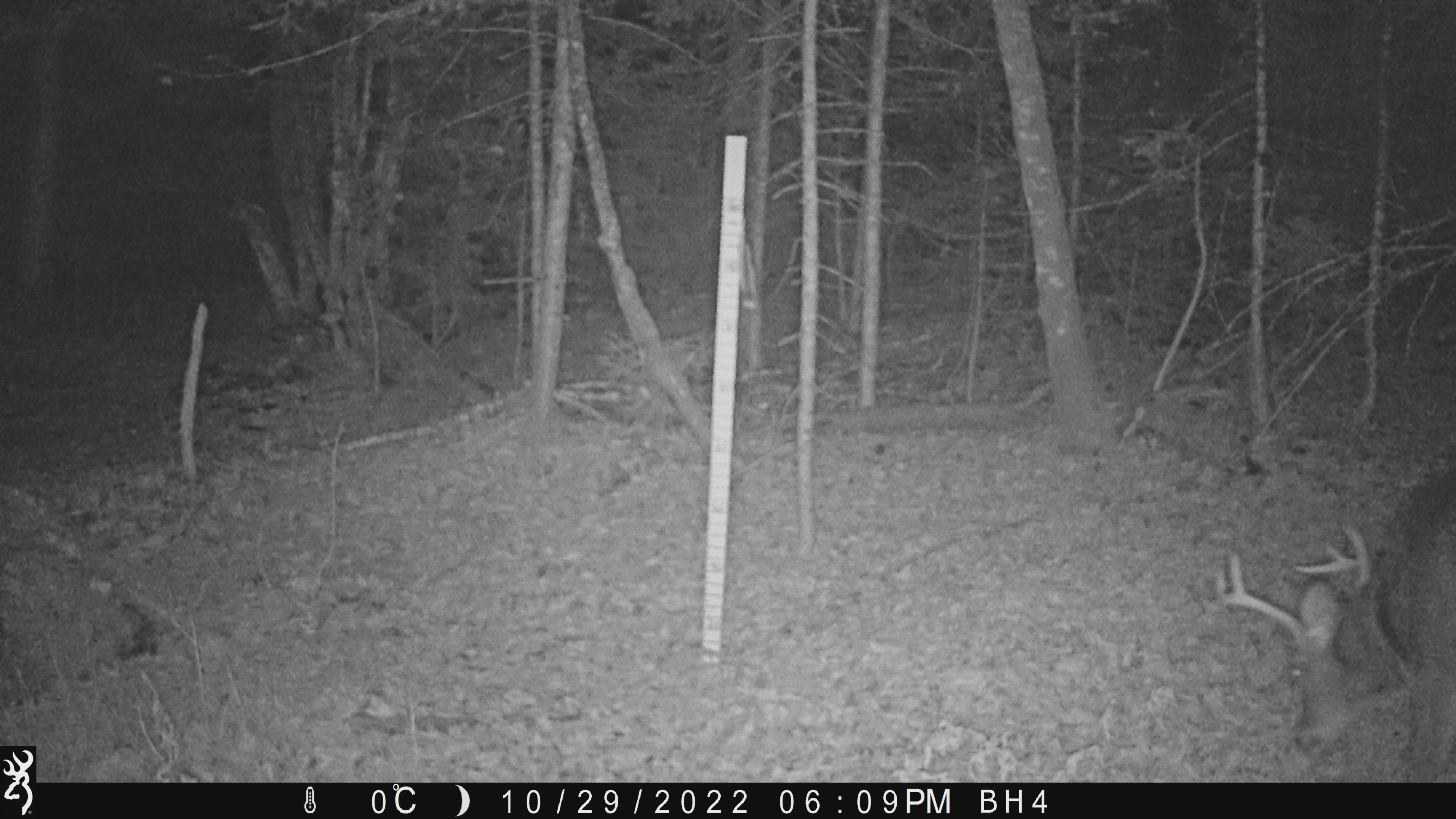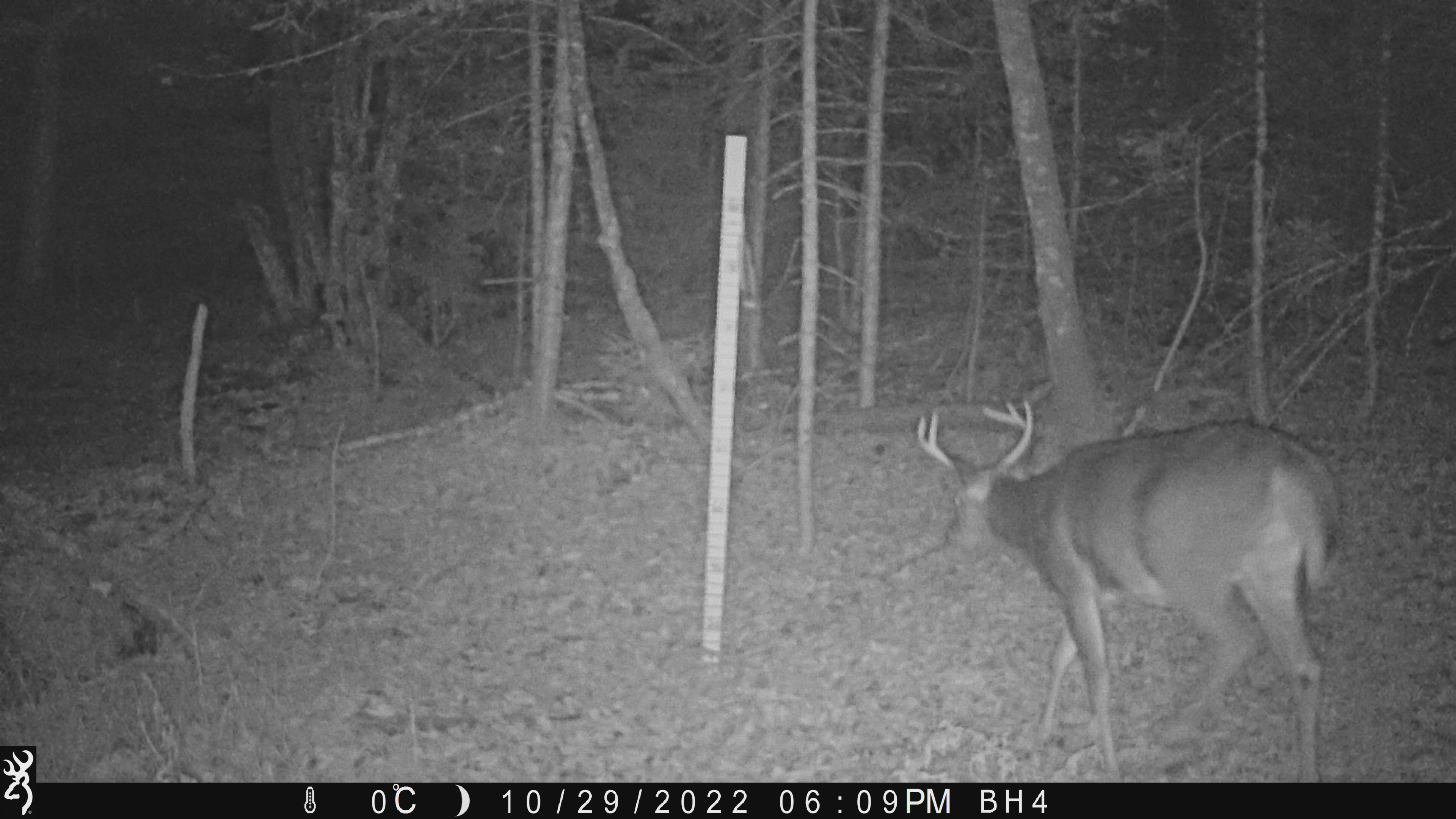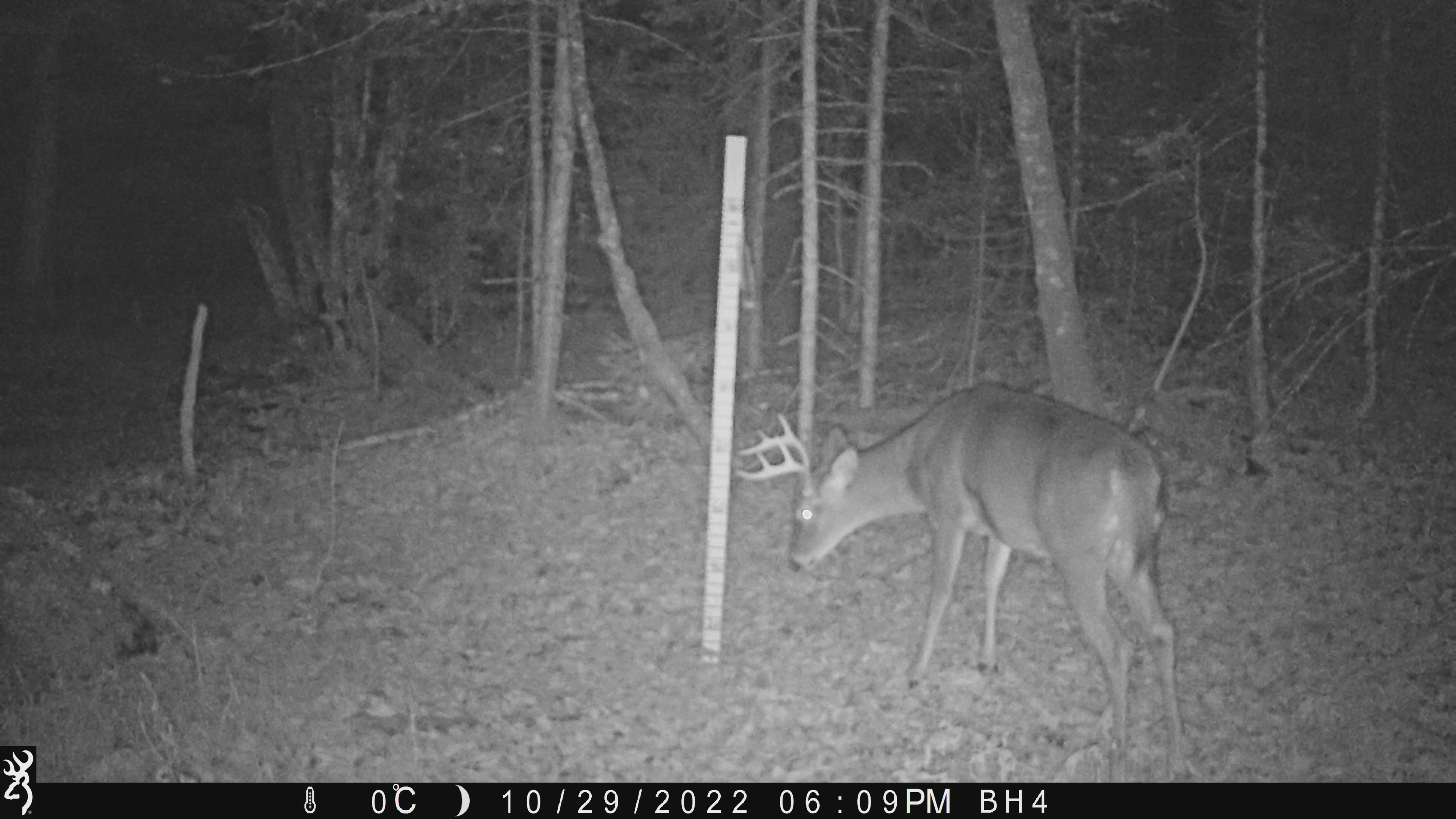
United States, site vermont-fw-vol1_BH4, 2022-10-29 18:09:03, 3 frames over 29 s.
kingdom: Animalia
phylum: Chordata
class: Mammalia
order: Artiodactyla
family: Cervidae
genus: Odocoileus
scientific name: Odocoileus virginianus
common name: white-tailed deer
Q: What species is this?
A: White-tailed deer (Odocoileus virginianus).